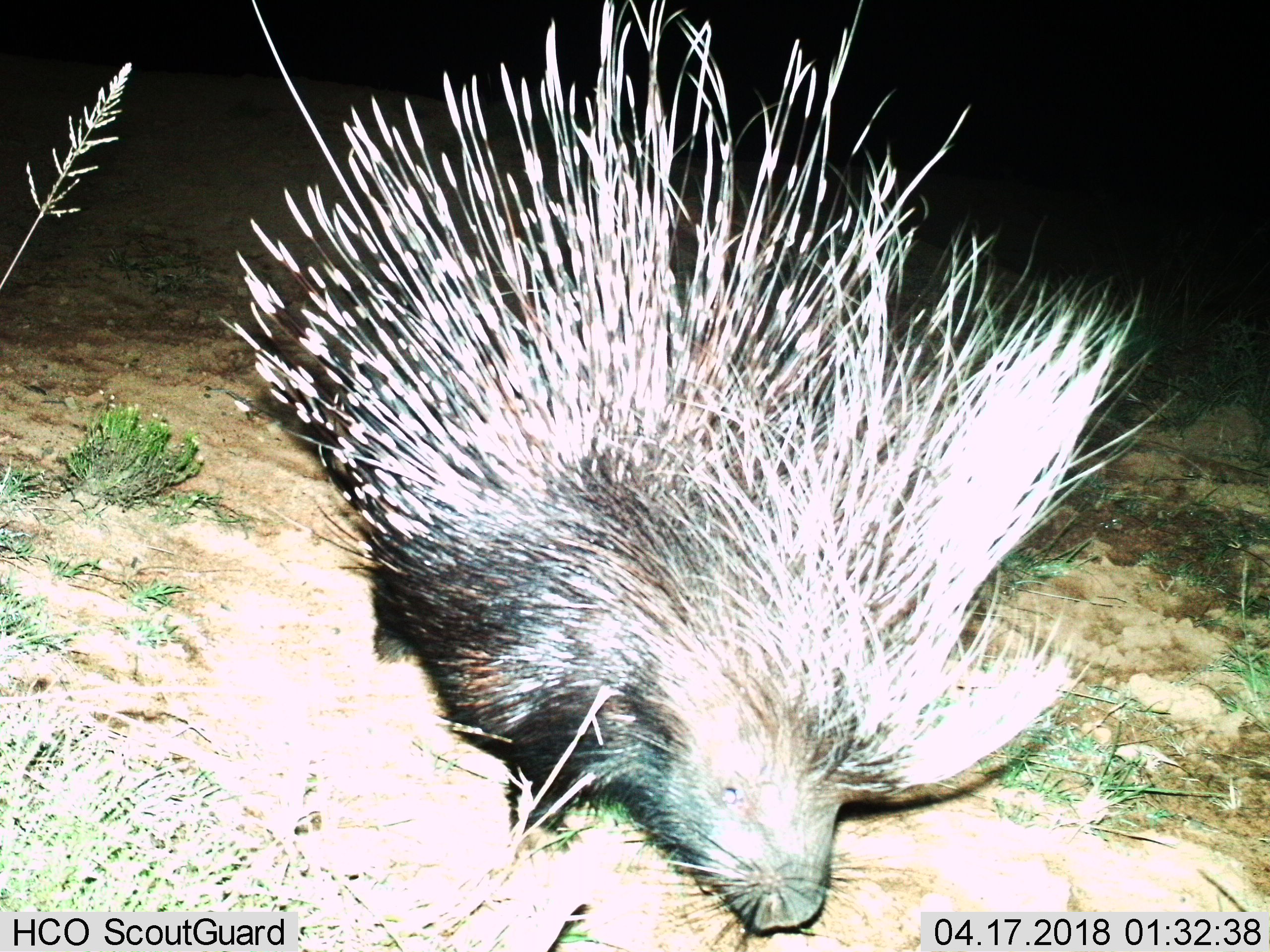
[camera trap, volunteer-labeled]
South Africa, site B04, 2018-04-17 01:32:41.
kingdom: Animalia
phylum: Chordata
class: Mammalia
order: Rodentia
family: Hystricidae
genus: Hystrix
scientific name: Hystrix africaeaustralis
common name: cape porcupine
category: porcupine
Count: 1.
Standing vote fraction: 17%.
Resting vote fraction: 17%.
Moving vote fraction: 50%.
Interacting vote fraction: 17%.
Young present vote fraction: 0%.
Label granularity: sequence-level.